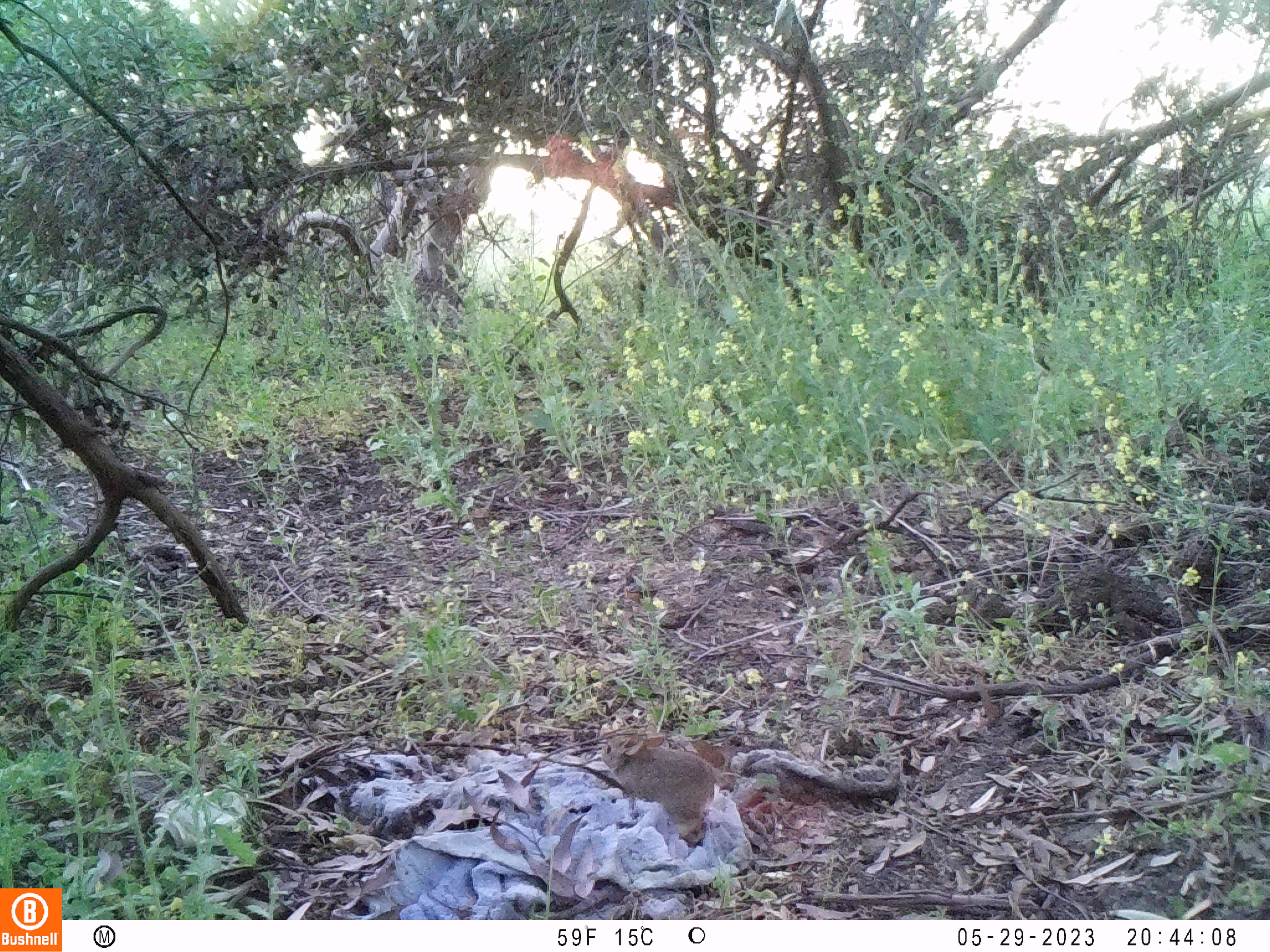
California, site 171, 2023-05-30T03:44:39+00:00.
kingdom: Animalia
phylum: Chordata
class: Mammalia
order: Lagomorpha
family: Leporidae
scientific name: Leporidae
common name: rabbit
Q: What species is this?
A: Rabbit (Leporidae).